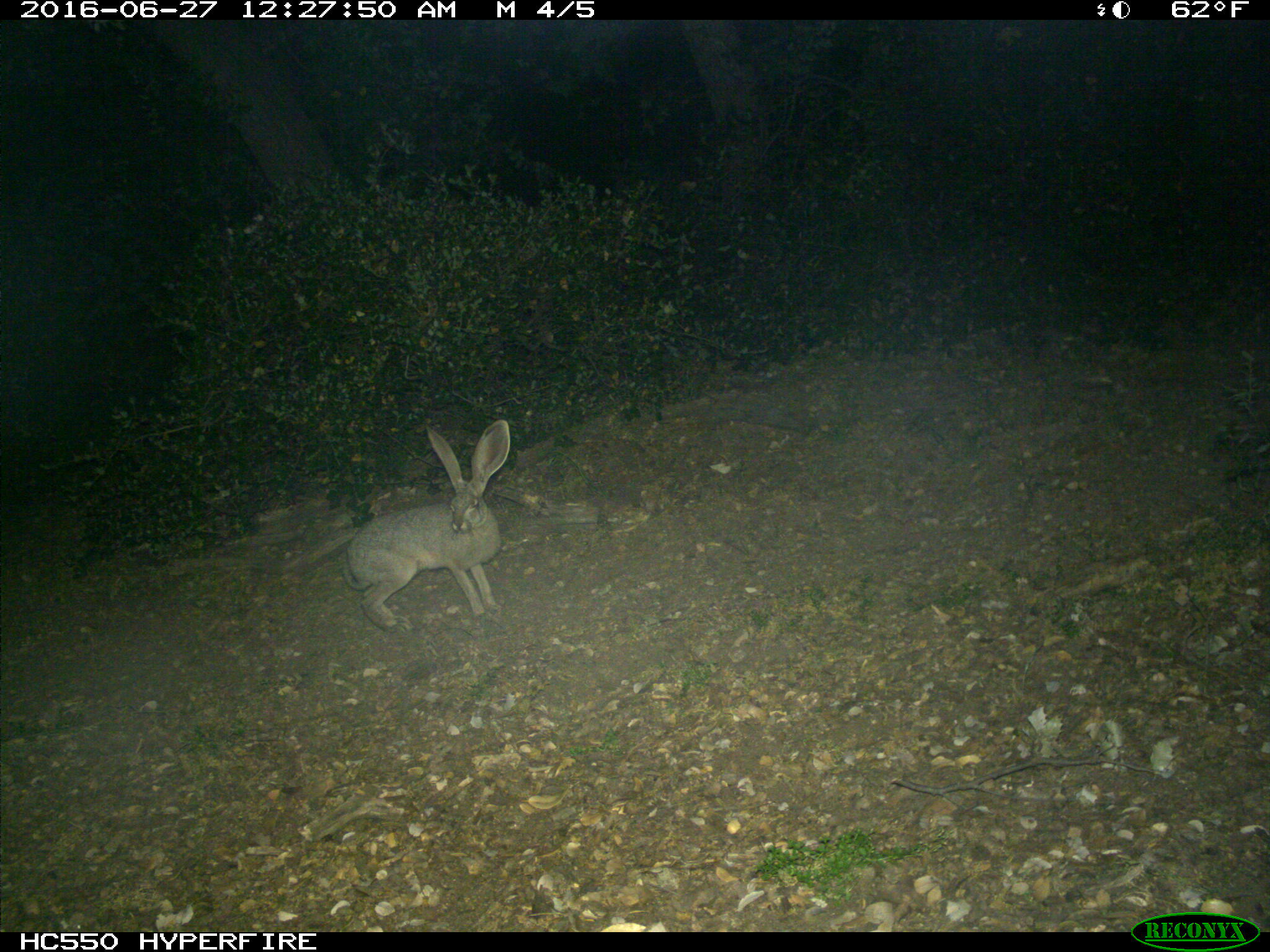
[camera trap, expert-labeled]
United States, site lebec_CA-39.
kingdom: Animalia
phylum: Chordata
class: Mammalia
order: Lagomorpha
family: Leporidae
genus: Lepus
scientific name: Lepus californicus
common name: black-tailed jackrabbit